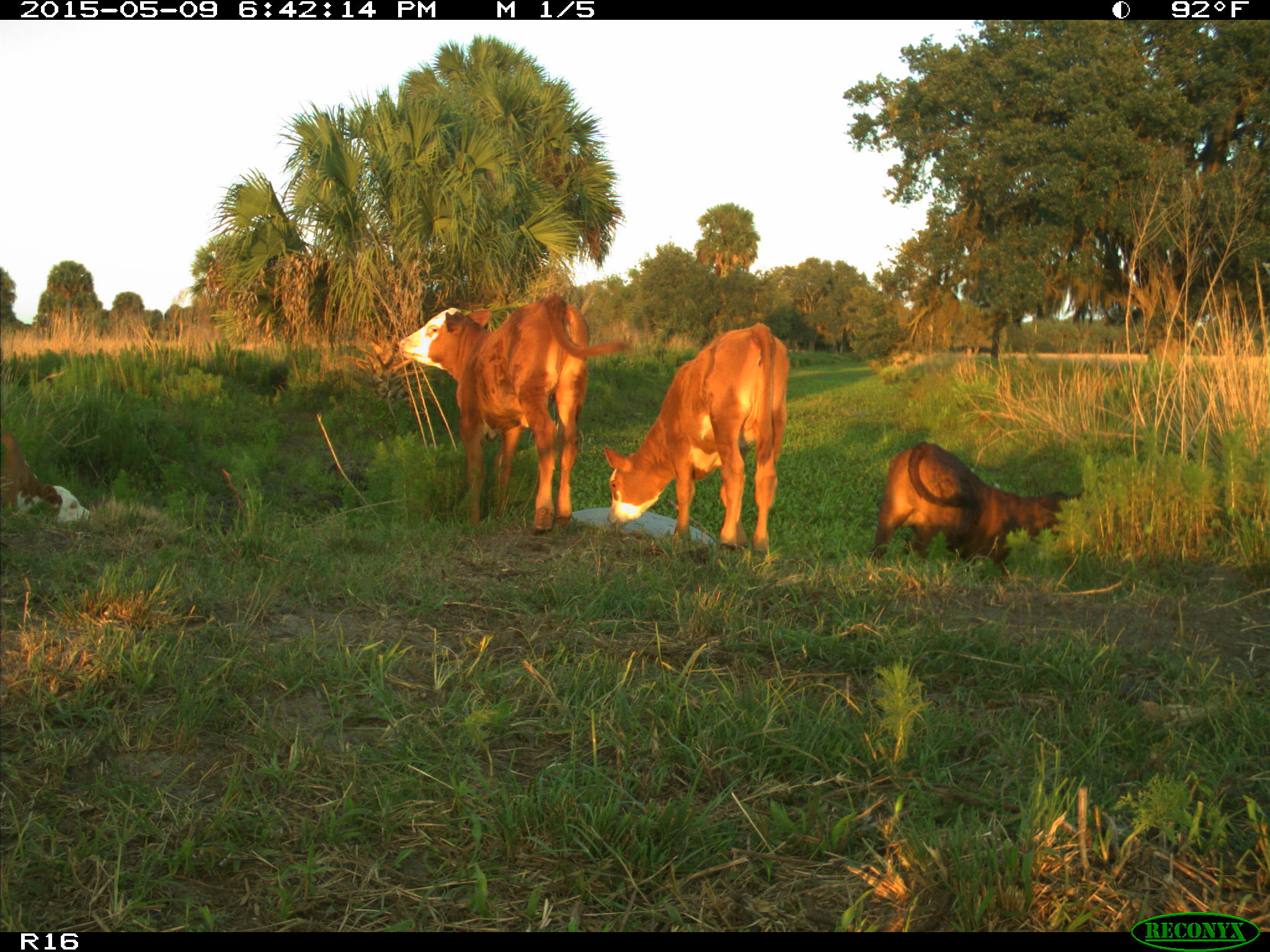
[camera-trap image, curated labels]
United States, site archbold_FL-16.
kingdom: Animalia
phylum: Chordata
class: Mammalia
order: Artiodactyla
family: Bovidae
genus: Bos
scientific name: Bos taurus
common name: domestic cow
Bos taurus (domestic cow).